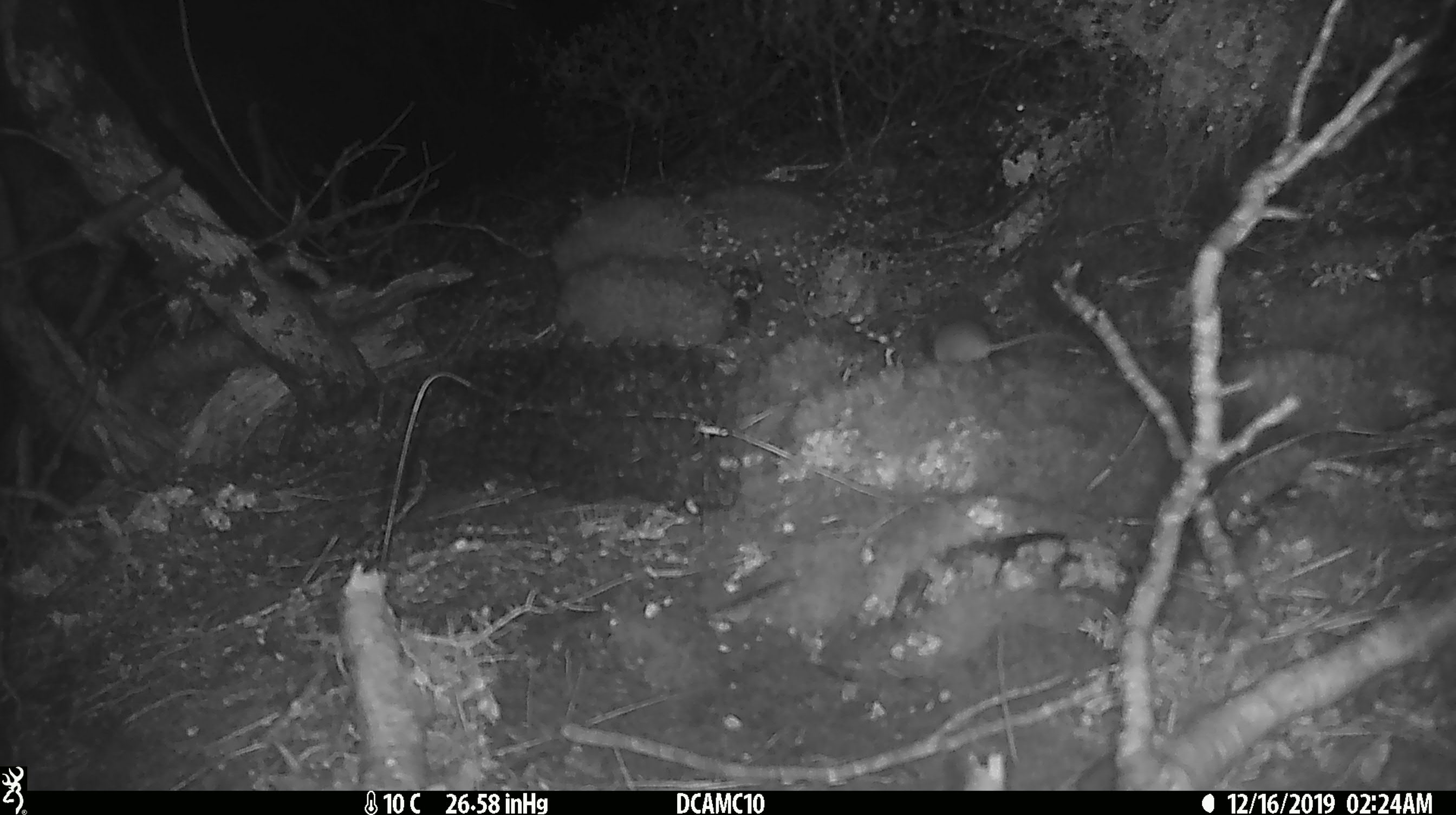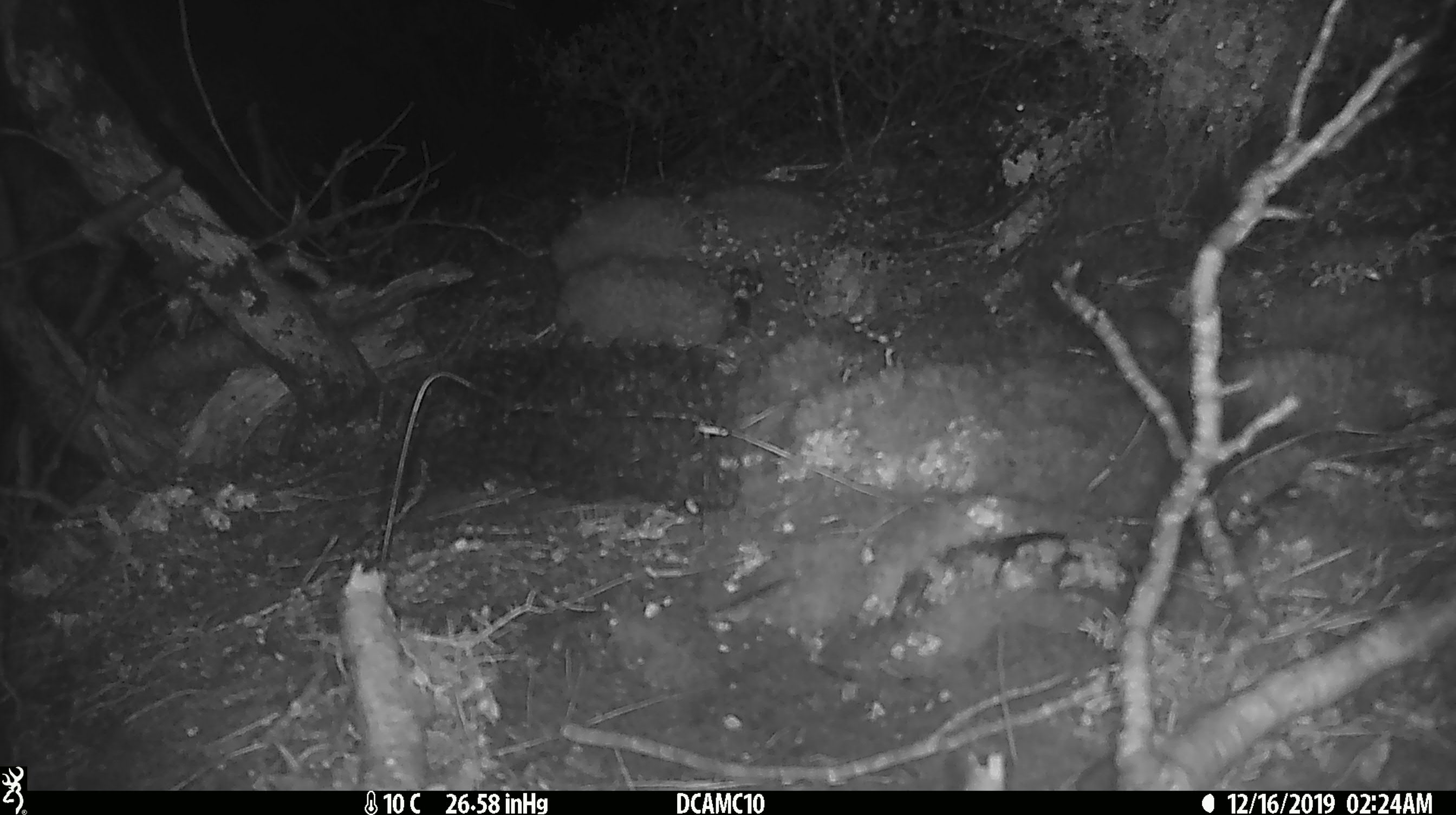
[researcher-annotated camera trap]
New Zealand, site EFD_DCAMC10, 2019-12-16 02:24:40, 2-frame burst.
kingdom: Animalia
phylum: Chordata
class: Mammalia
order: Rodentia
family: Muridae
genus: Mus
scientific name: Mus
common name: mouse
Mouse (Mus).